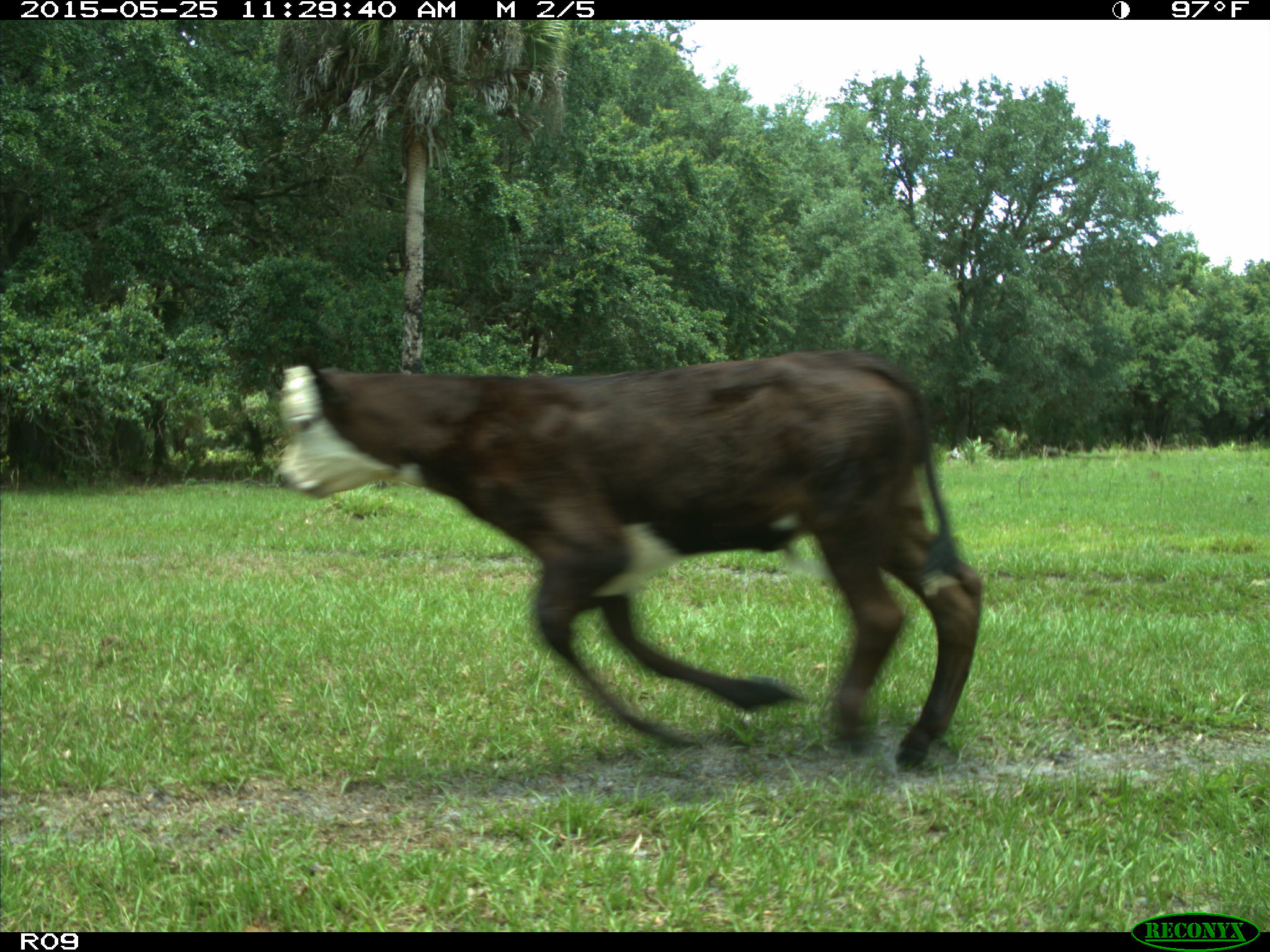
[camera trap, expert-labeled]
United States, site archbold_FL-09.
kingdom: Animalia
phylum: Chordata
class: Mammalia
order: Artiodactyla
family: Bovidae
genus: Bos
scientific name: Bos taurus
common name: domestic cow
Bos taurus (domestic cow).